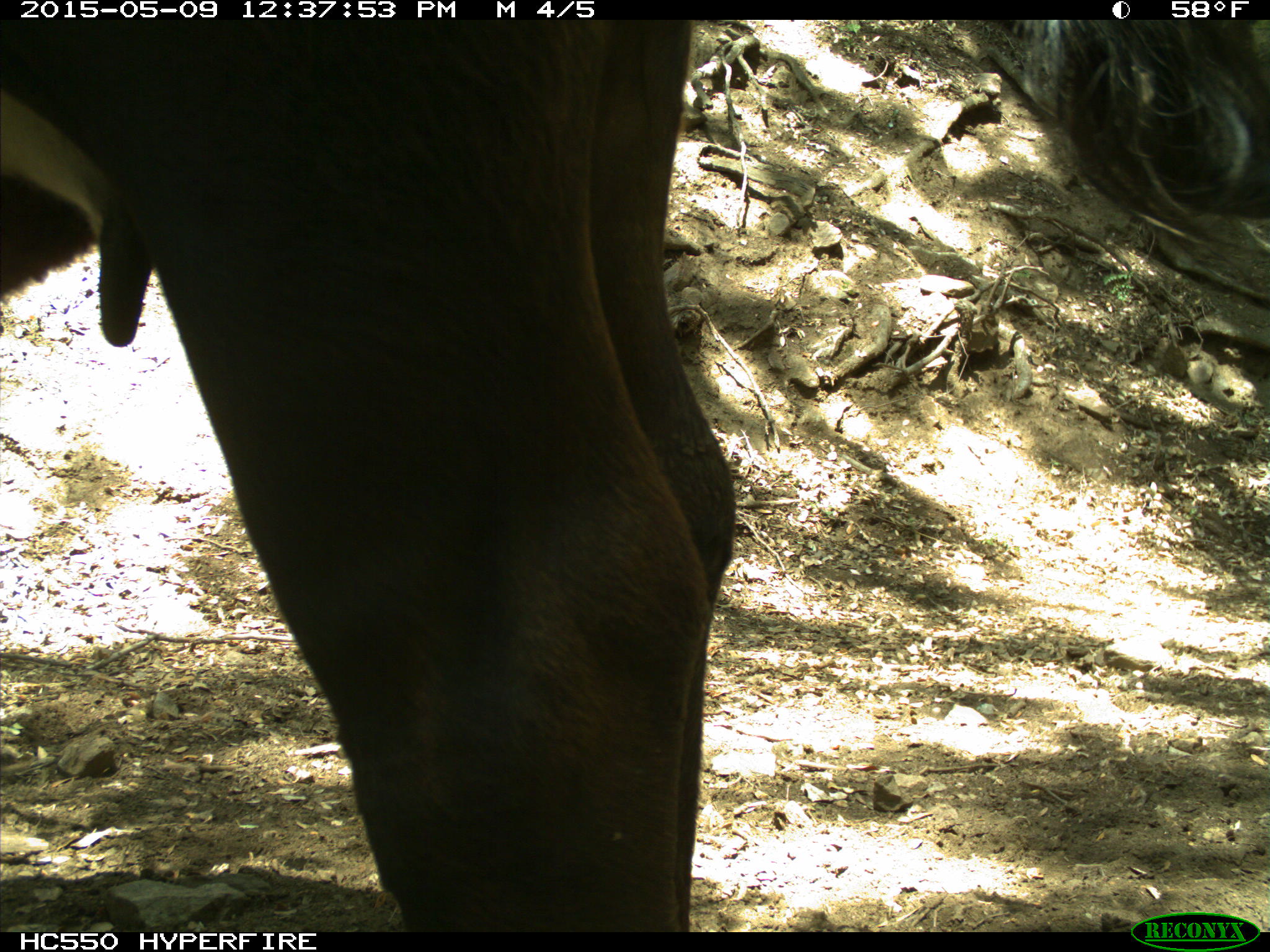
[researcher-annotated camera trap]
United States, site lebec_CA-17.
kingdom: Animalia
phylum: Chordata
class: Mammalia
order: Artiodactyla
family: Bovidae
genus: Bos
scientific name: Bos taurus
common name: domestic cow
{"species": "Bos taurus (domestic cow)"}